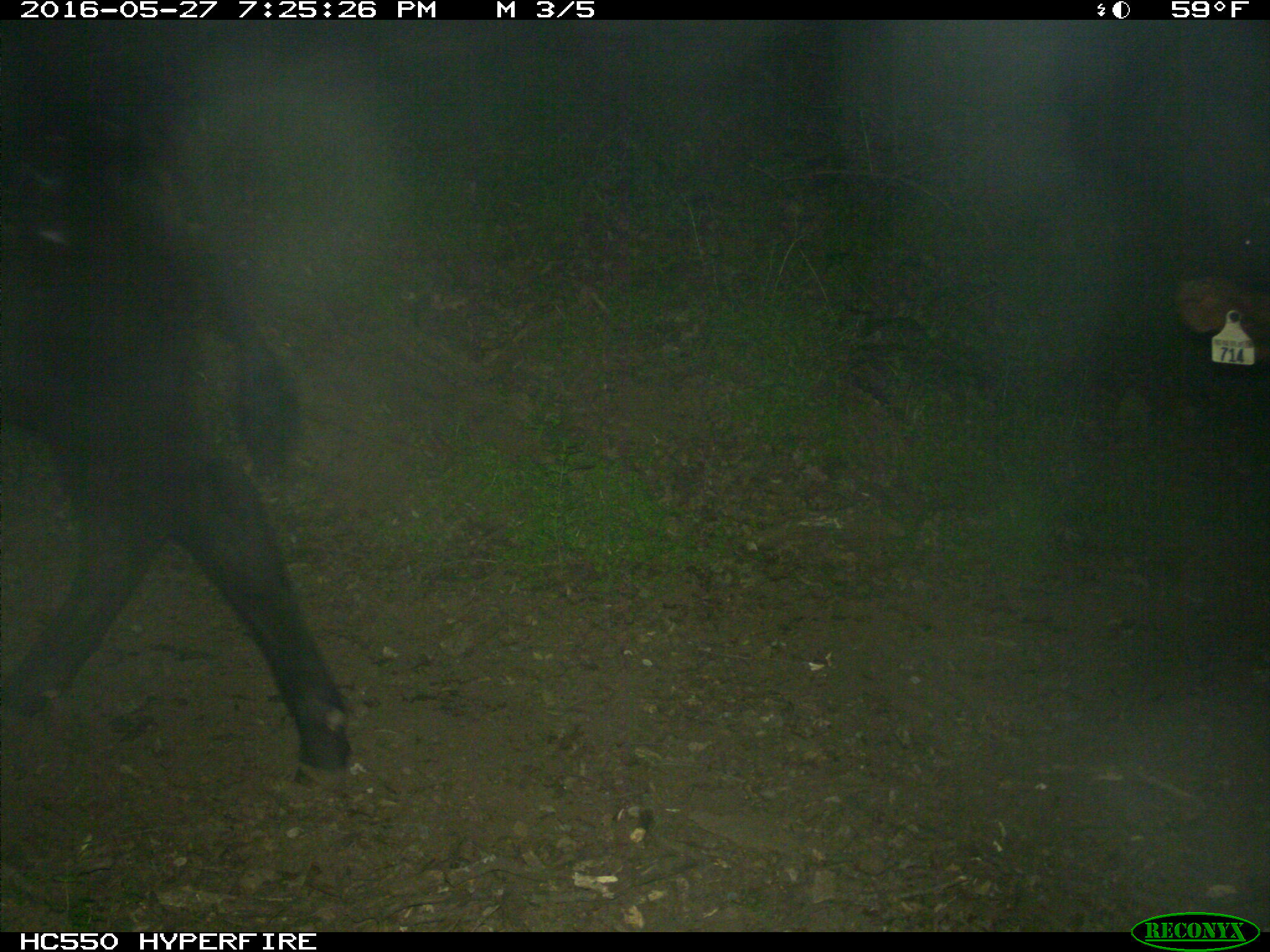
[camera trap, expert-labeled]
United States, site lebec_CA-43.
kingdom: Animalia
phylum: Chordata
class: Mammalia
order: Artiodactyla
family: Bovidae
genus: Bos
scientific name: Bos taurus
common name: domestic cow